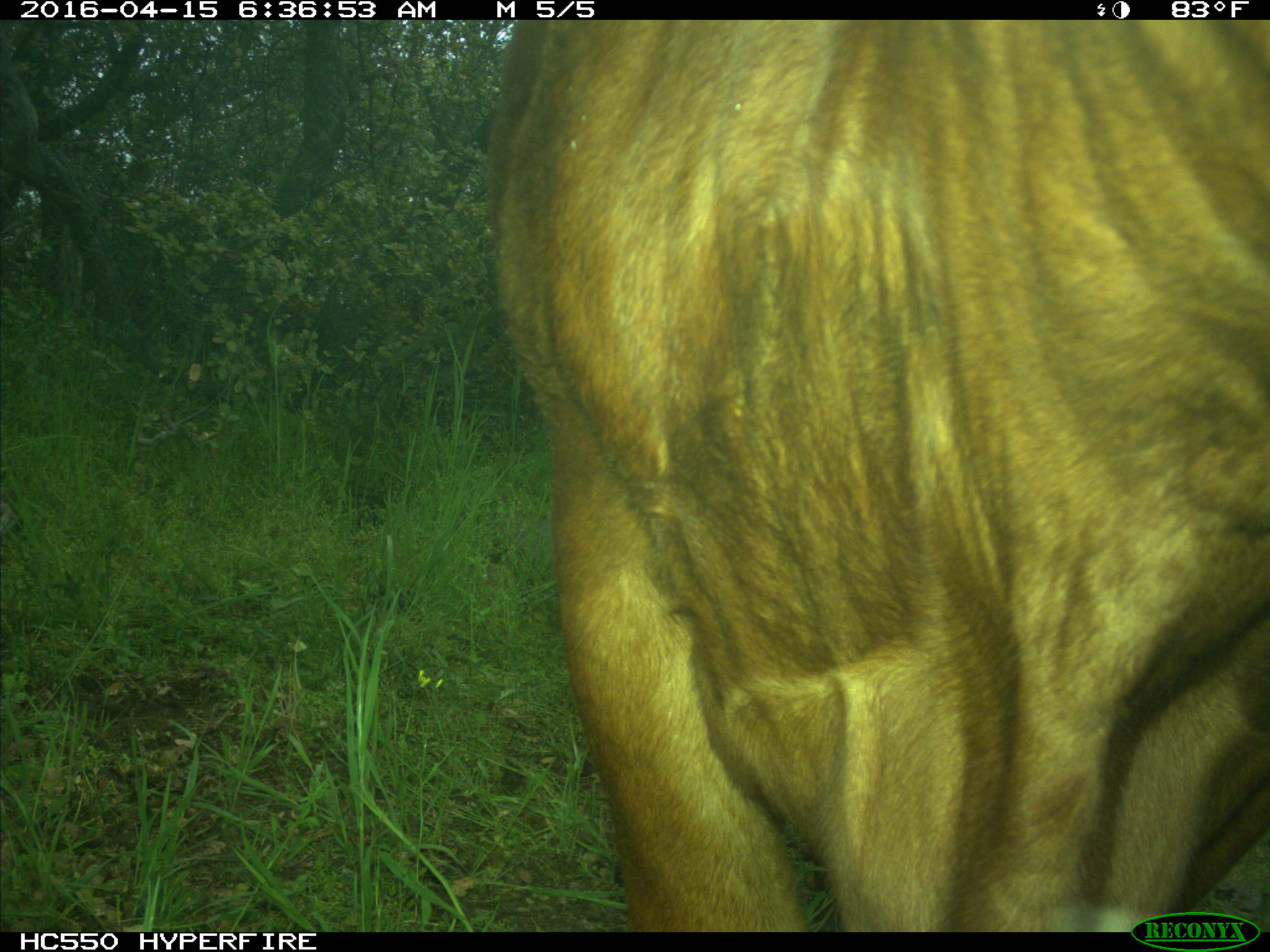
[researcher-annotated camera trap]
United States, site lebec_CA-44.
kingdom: Animalia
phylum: Chordata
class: Mammalia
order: Artiodactyla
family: Bovidae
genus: Bos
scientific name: Bos taurus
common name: domestic cow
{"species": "Bos taurus (domestic cow)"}